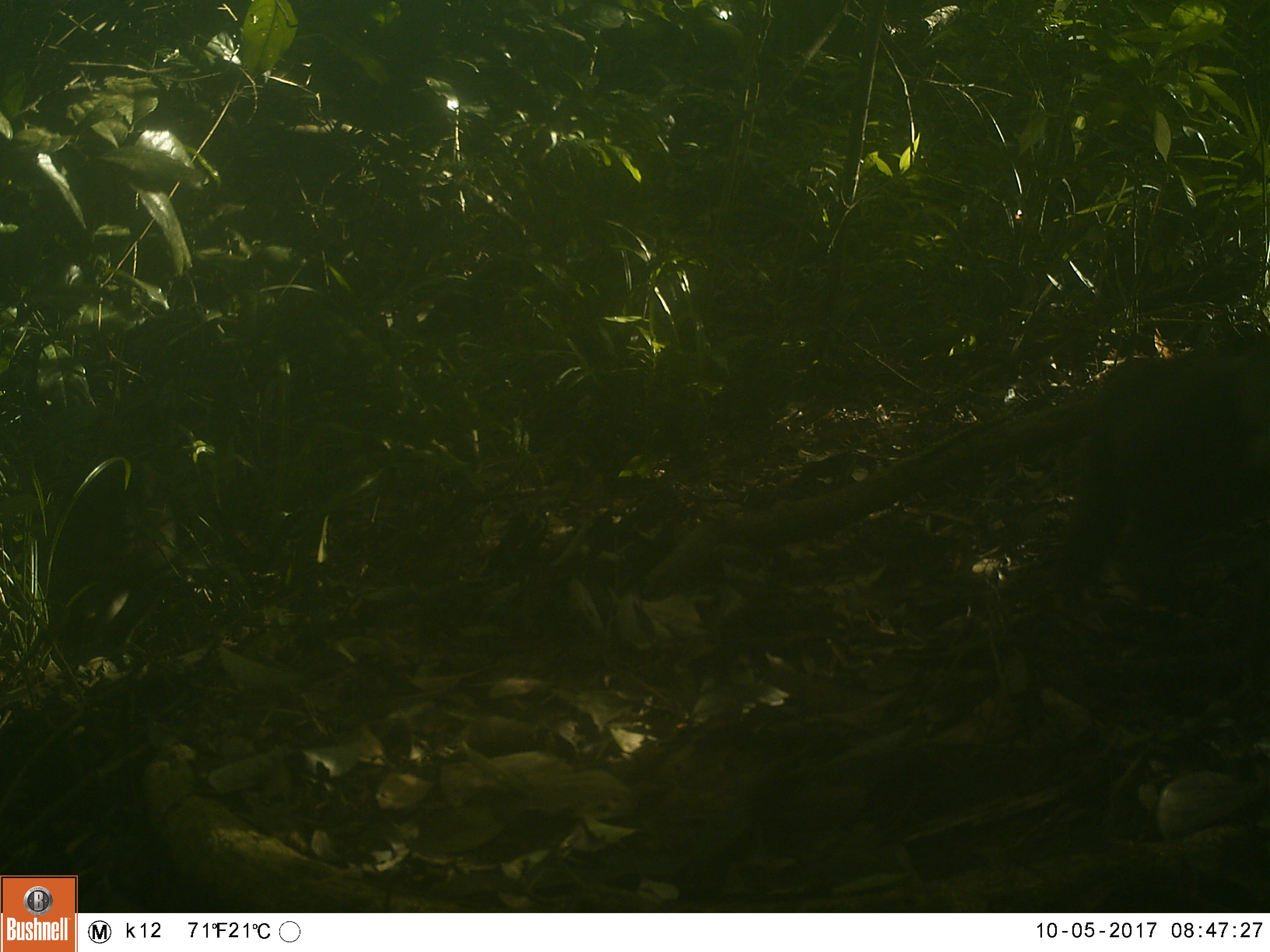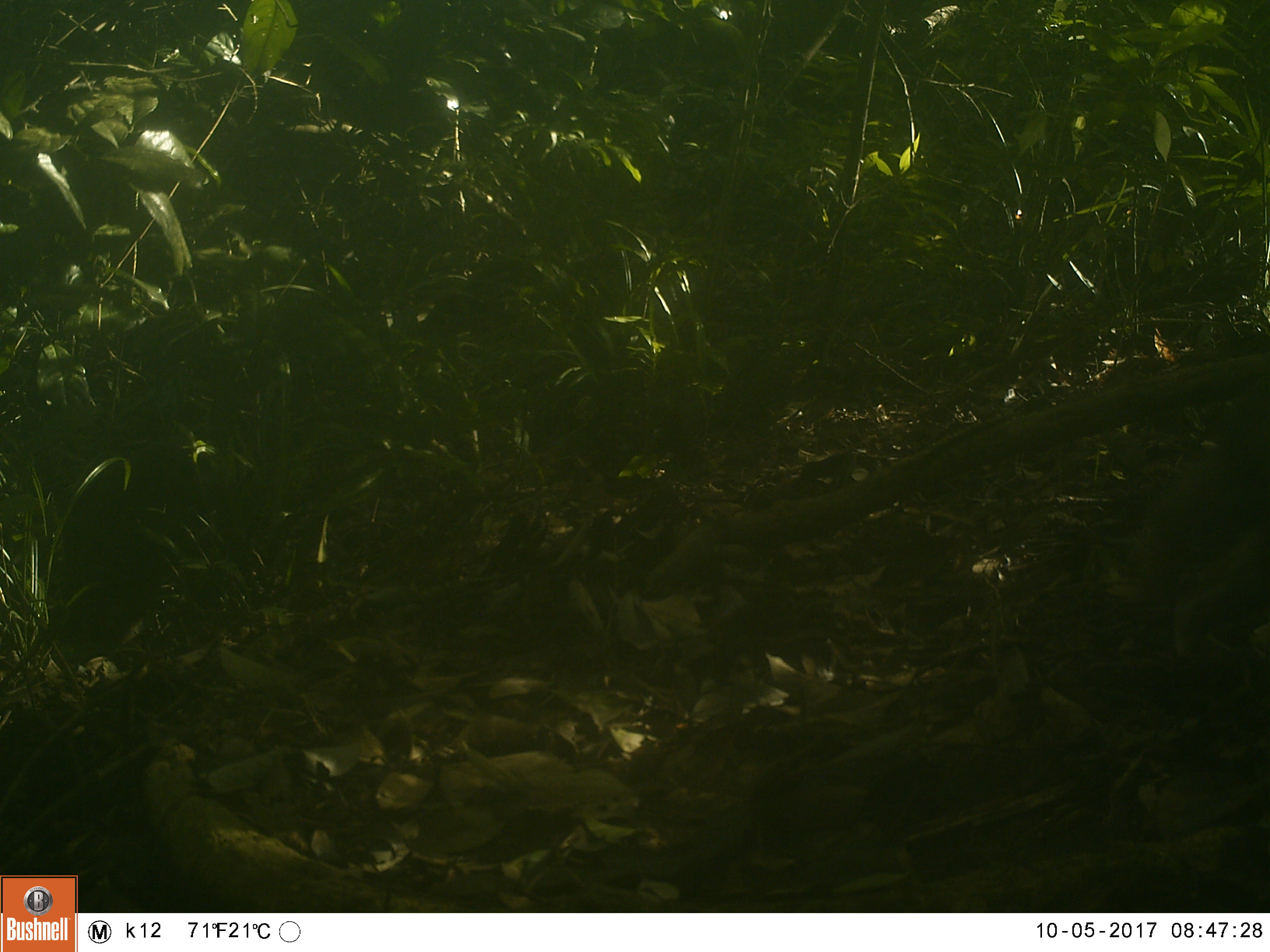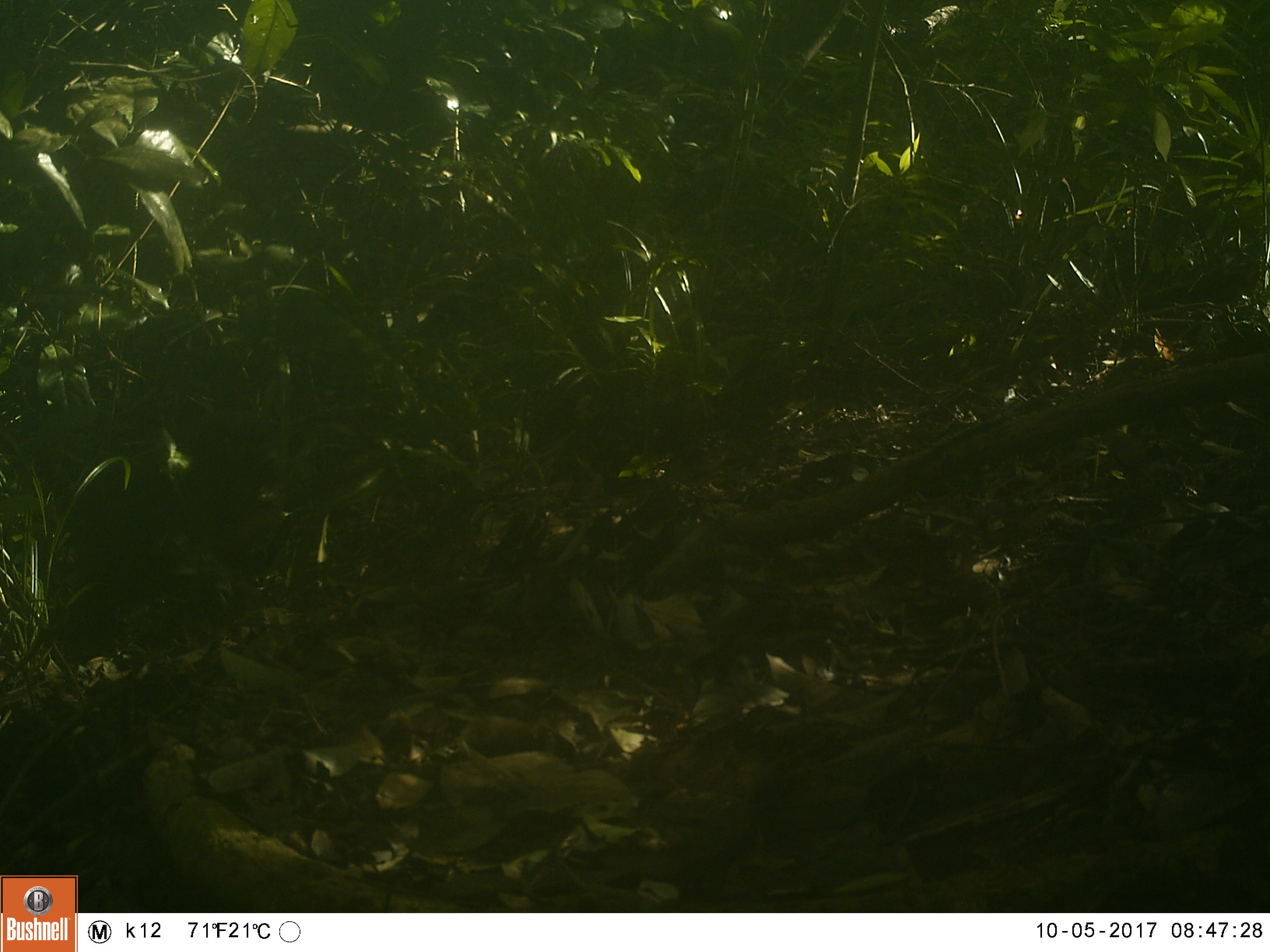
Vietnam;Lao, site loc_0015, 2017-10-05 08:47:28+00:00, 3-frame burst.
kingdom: Animalia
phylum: Chordata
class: Mammalia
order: Primates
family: Cercopithecidae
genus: Macaca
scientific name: Macaca arctoides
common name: stump-tailed macaque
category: stump tailed macaque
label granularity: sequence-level